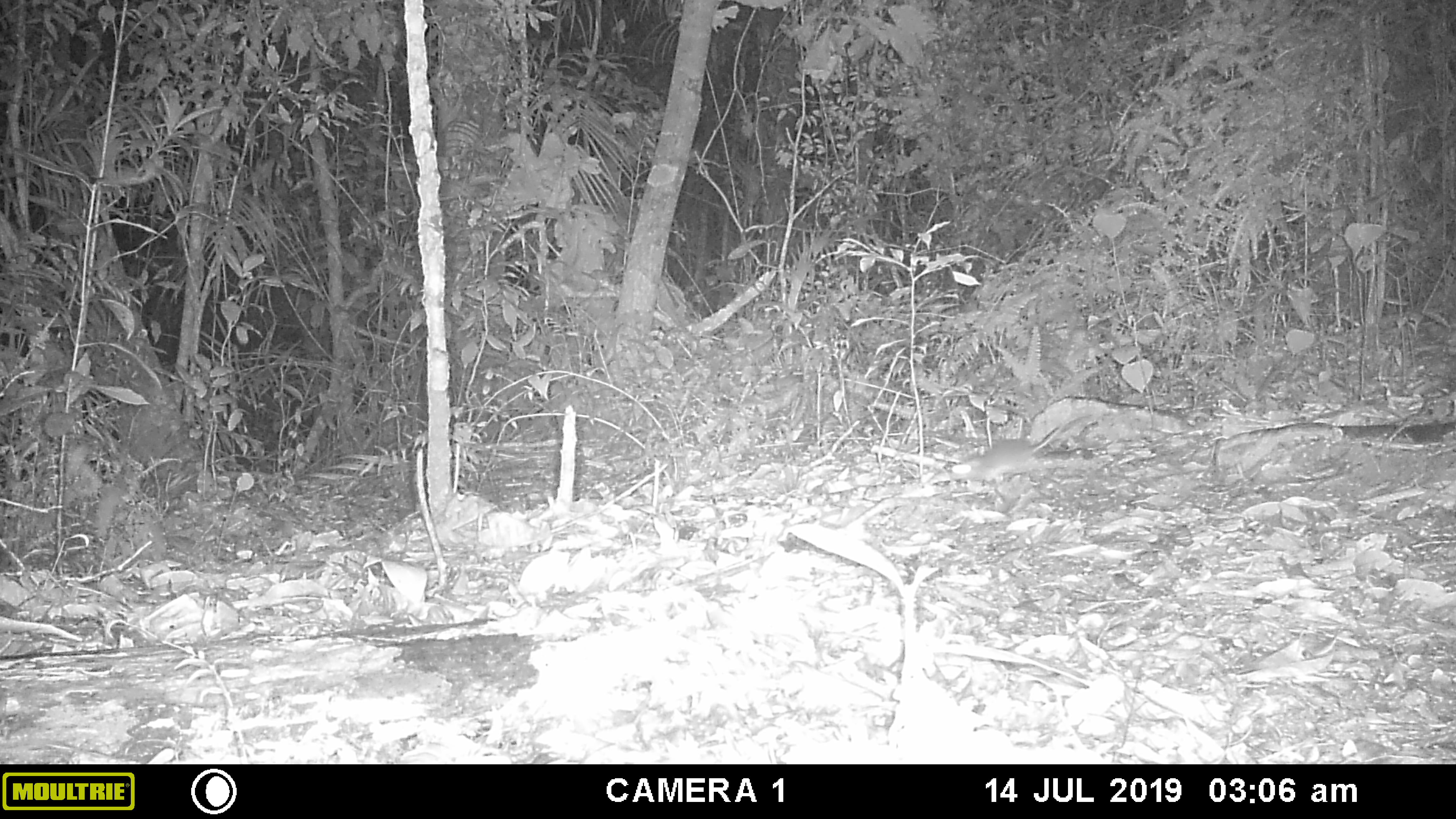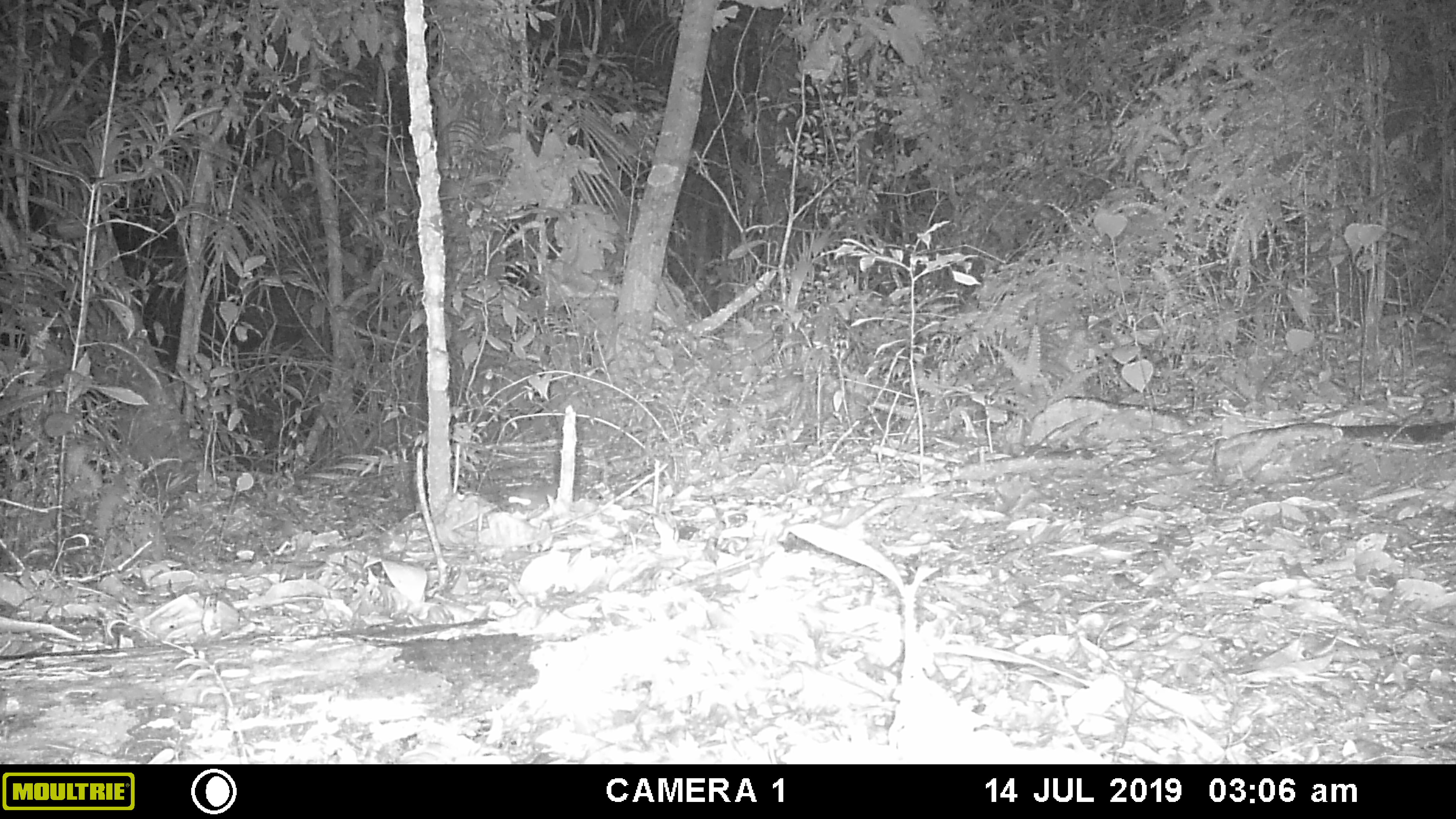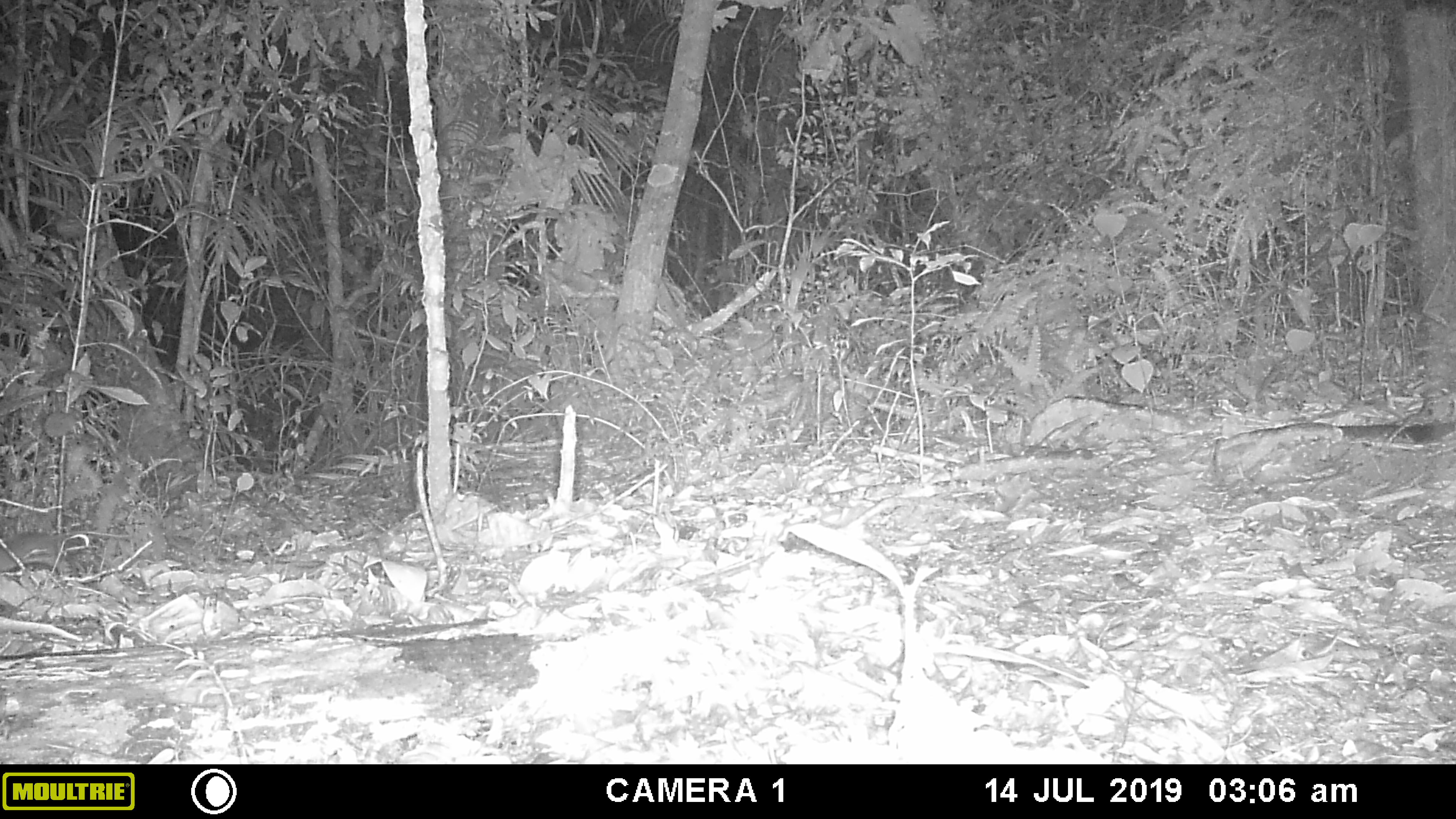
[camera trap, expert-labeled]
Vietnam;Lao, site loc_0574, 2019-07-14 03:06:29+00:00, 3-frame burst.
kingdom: Animalia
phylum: Chordata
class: Mammalia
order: Rodentia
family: Muridae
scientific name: Muridae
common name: old-world mice and rats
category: unidentified murid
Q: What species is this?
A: Unidentified murid (old-world mice and rats) (Muridae).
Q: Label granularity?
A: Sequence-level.